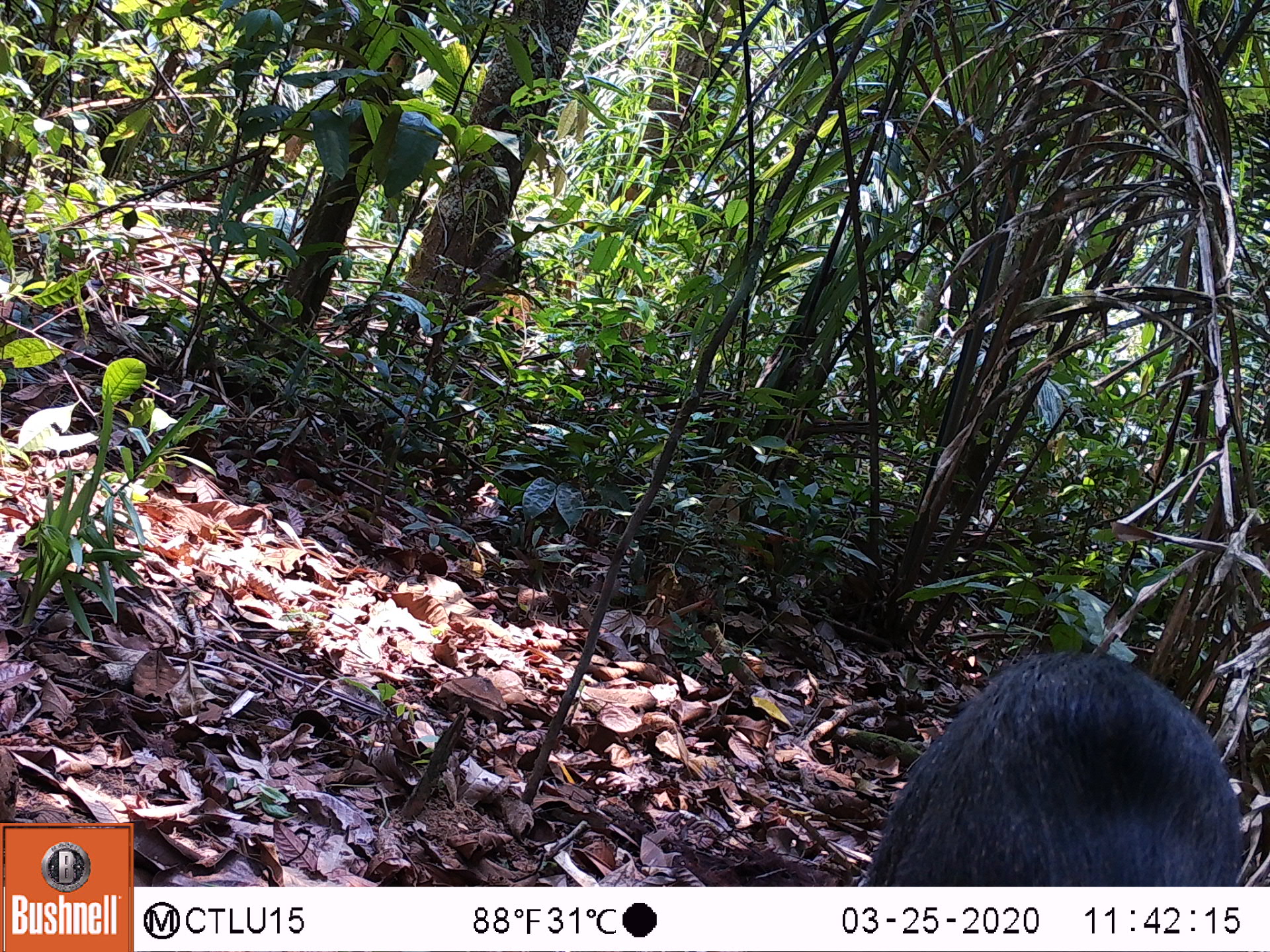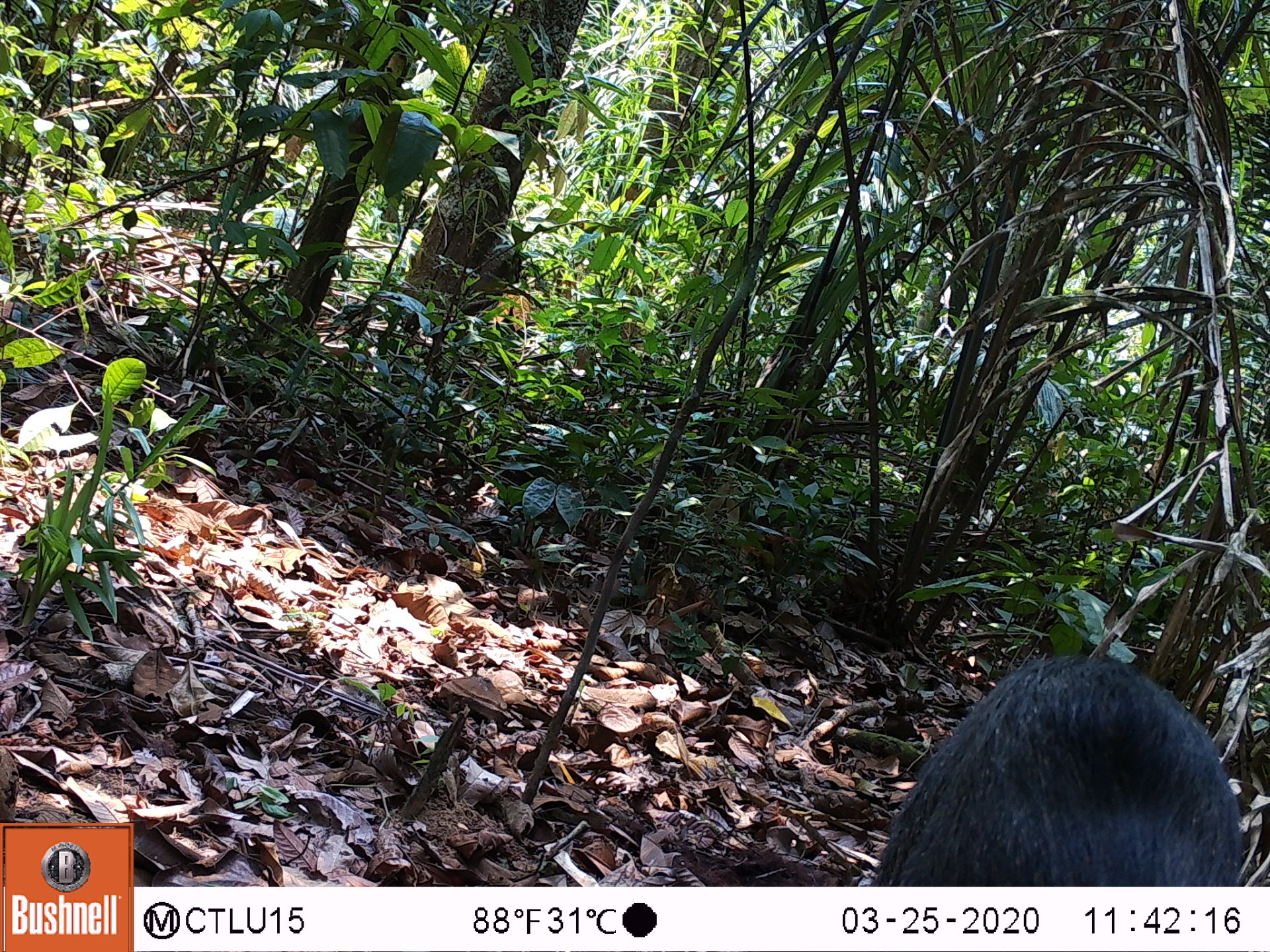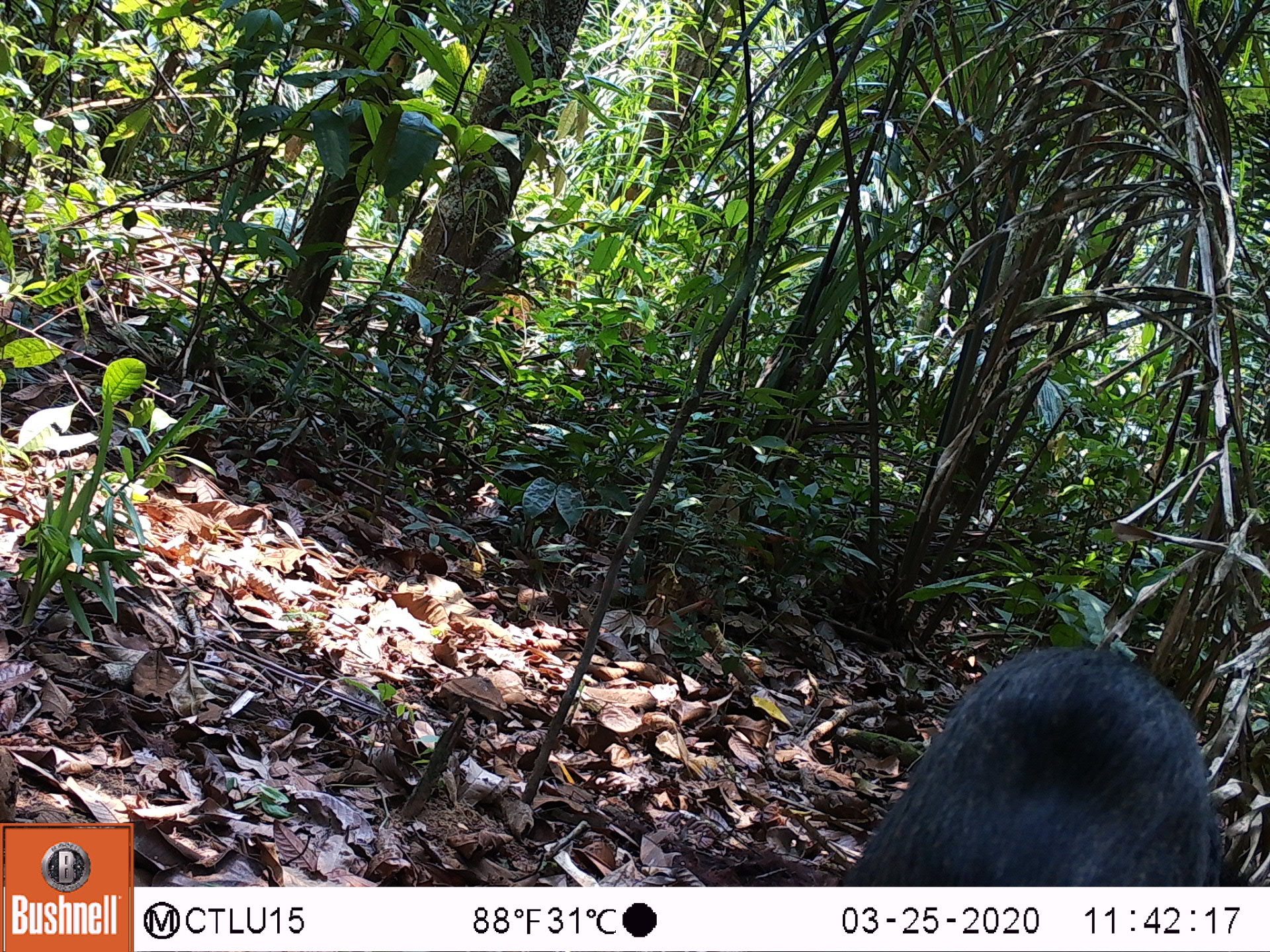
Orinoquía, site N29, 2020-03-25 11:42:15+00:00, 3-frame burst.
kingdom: Animalia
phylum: Chordata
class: Mammalia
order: Artiodactyla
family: Tayassuidae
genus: Pecari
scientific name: Pecari tajacu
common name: collared peccary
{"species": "collared peccary (Pecari tajacu)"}